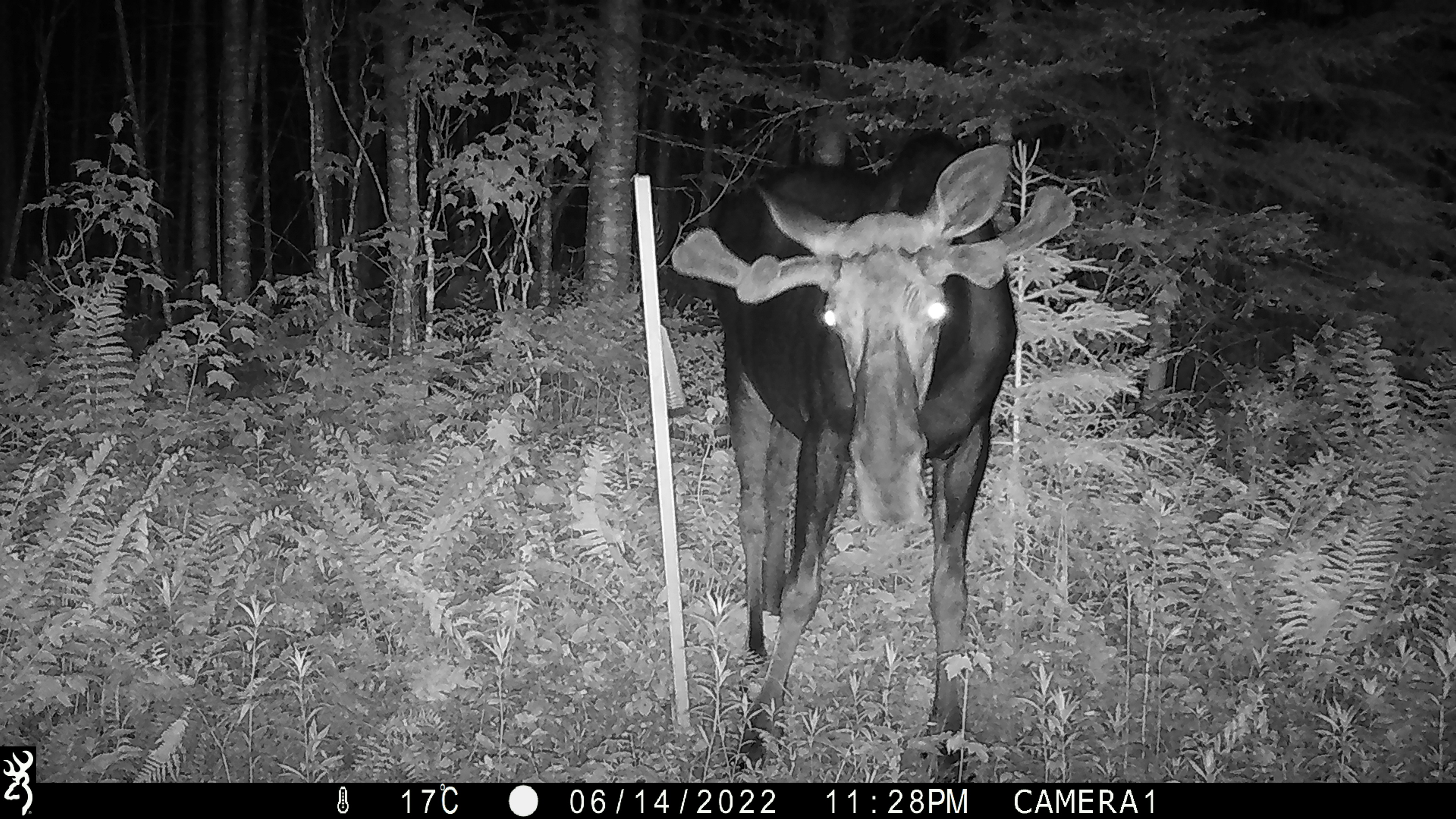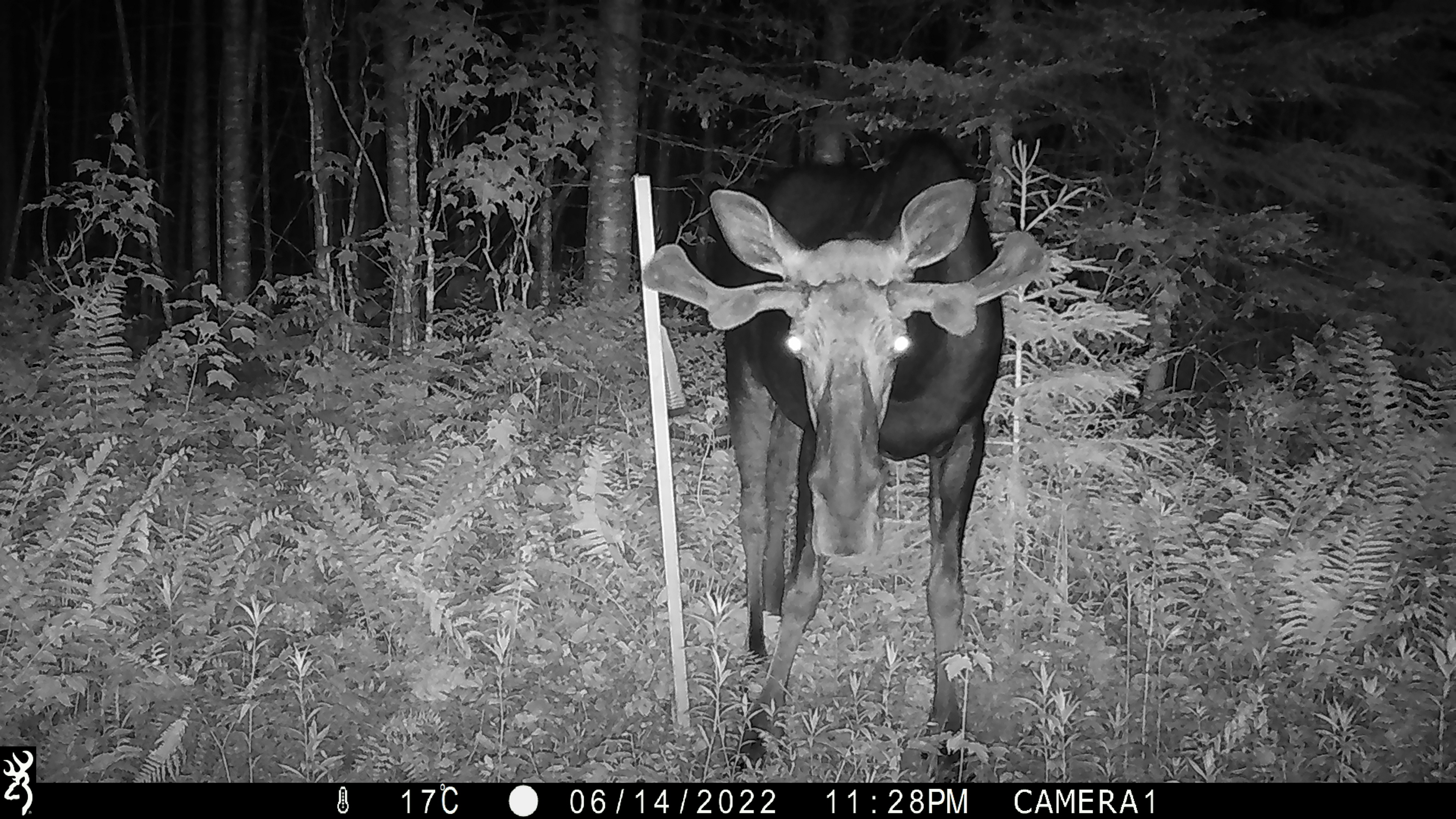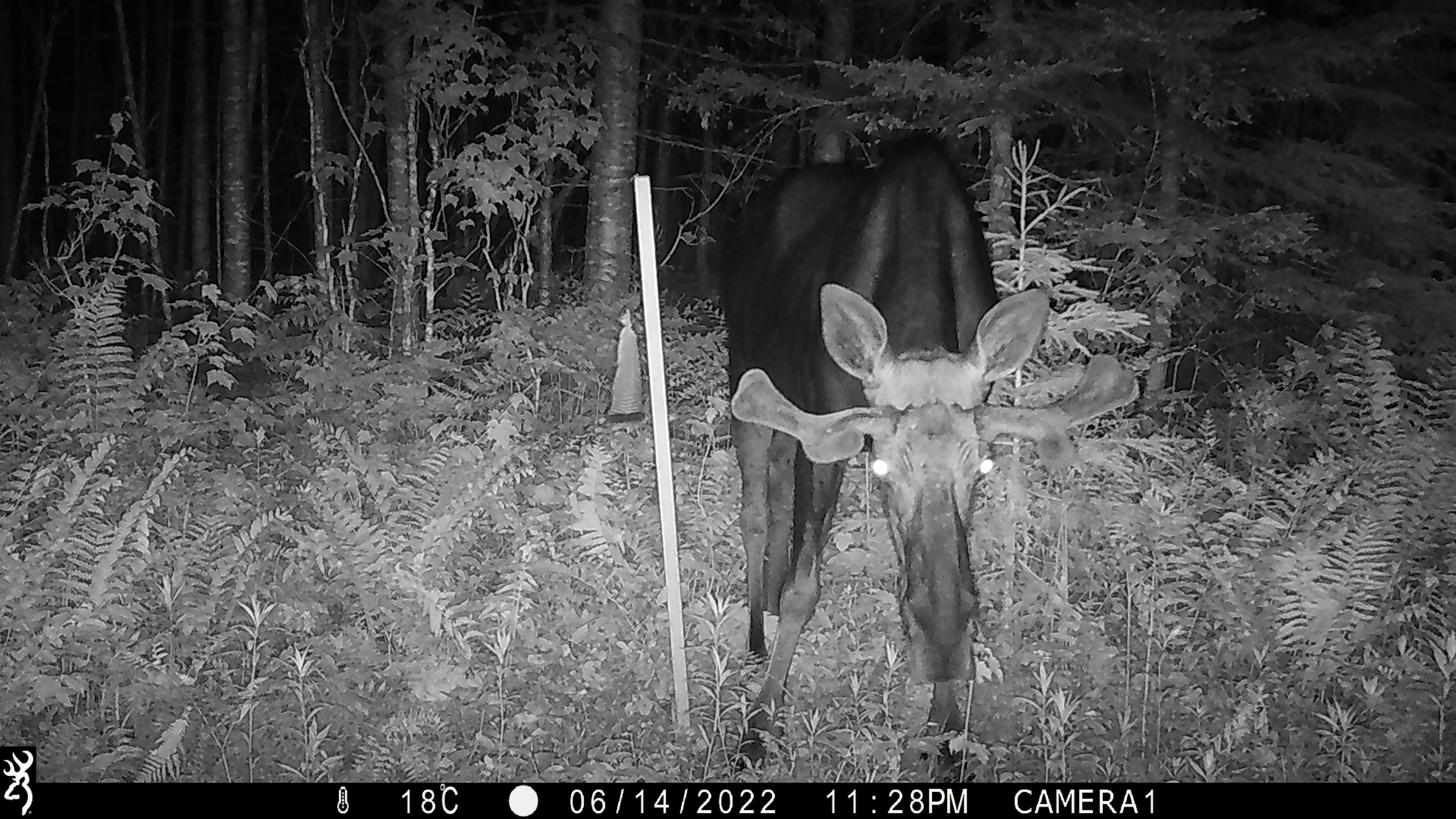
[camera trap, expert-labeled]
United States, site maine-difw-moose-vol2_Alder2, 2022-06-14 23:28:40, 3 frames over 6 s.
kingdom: Animalia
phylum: Chordata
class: Mammalia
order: Artiodactyla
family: Cervidae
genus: Alces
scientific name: Alces alces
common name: moose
Moose (Alces alces).